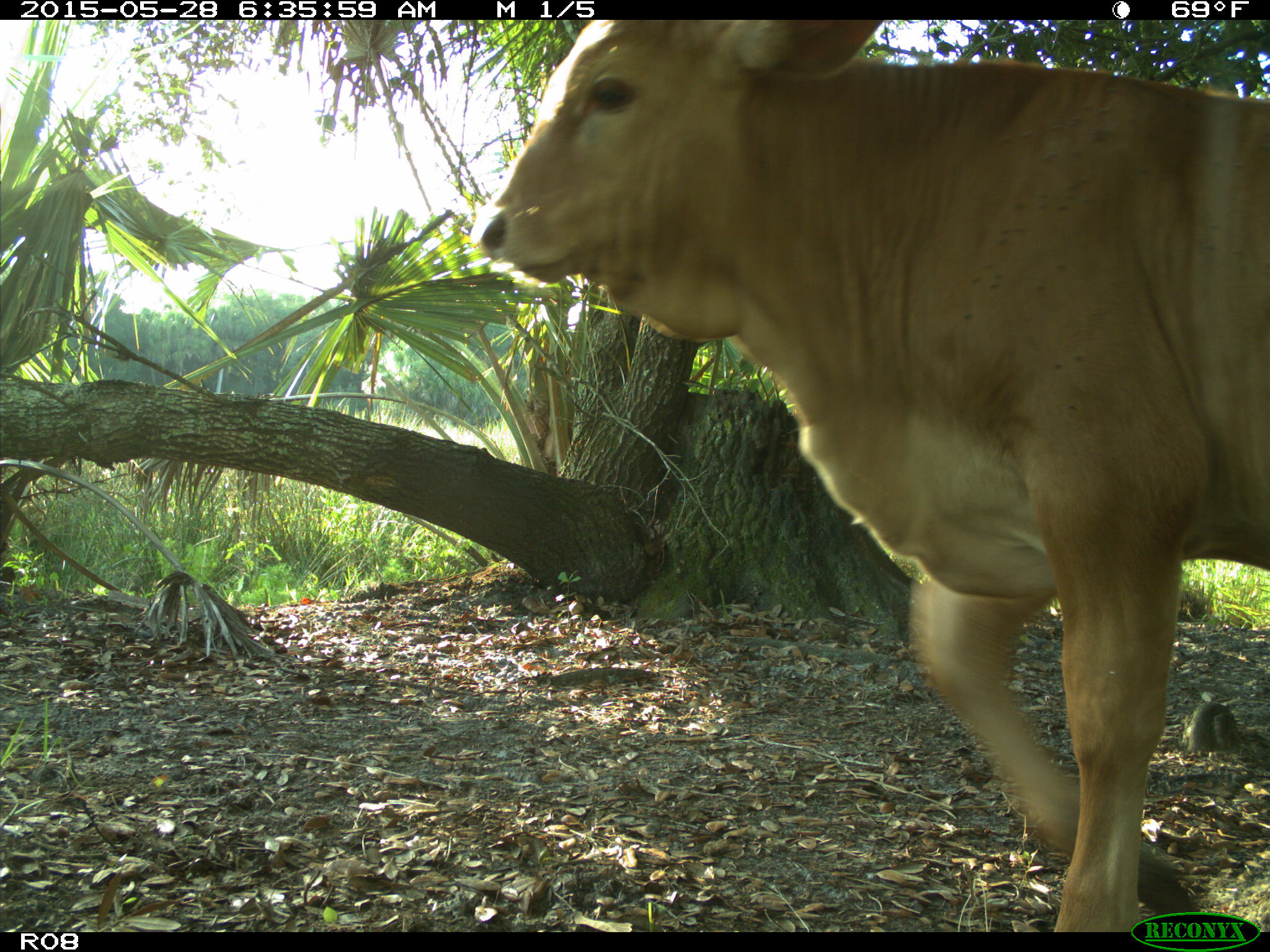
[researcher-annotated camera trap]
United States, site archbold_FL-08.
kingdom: Animalia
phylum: Chordata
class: Mammalia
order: Artiodactyla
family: Bovidae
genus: Bos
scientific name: Bos taurus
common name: domestic cow